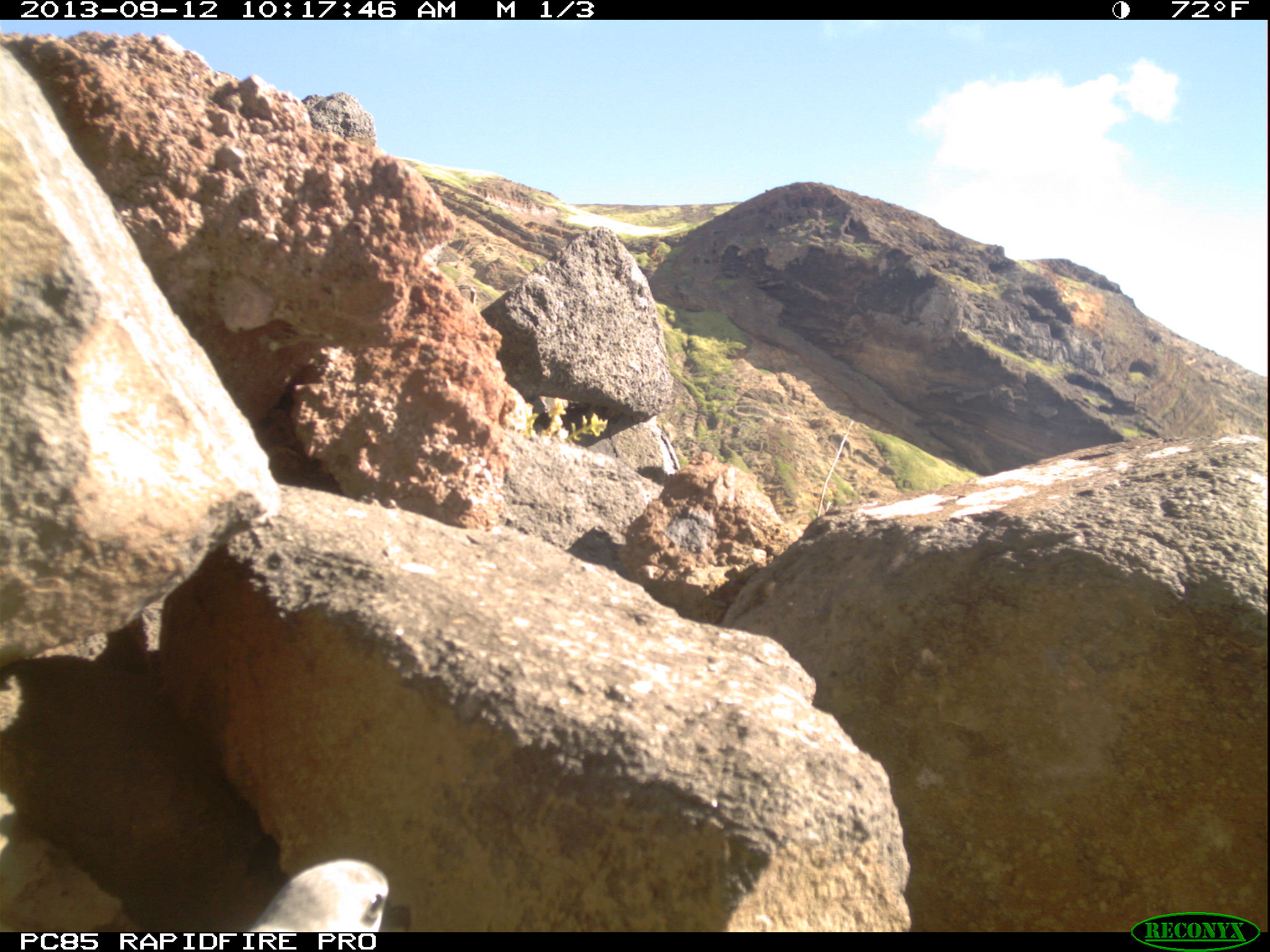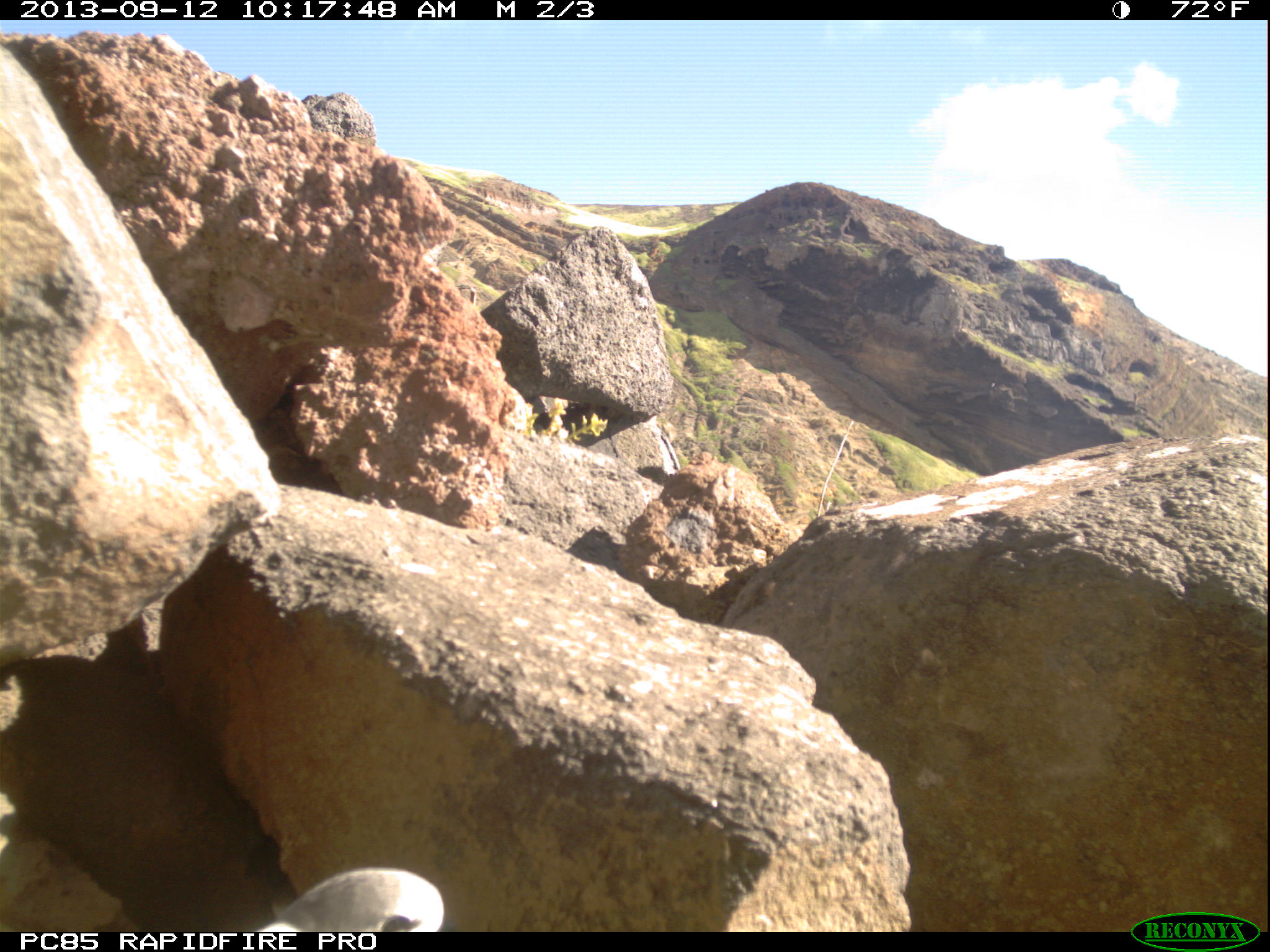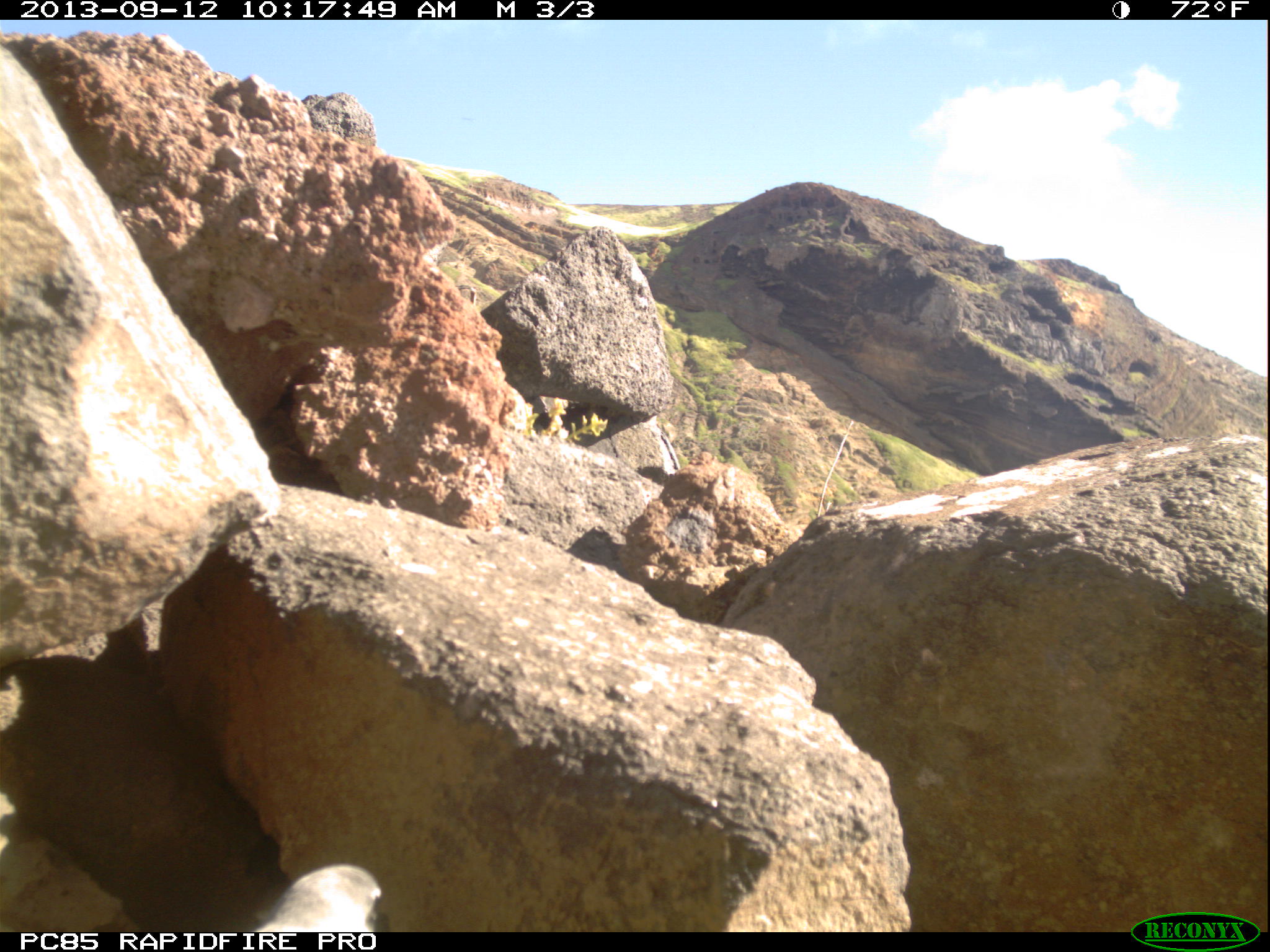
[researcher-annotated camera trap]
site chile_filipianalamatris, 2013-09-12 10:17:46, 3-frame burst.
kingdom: Animalia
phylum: Chordata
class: Aves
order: Procellariiformes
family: Procellariidae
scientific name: Procellariidae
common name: petrel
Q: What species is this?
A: Petrel (Procellariidae).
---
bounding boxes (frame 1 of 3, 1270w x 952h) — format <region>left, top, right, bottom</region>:
petrel: <region>239, 858, 416, 931</region>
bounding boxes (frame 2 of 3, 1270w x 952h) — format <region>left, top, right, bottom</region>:
petrel: <region>241, 868, 455, 933</region>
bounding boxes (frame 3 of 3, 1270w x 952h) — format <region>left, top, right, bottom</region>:
petrel: <region>242, 859, 381, 930</region>